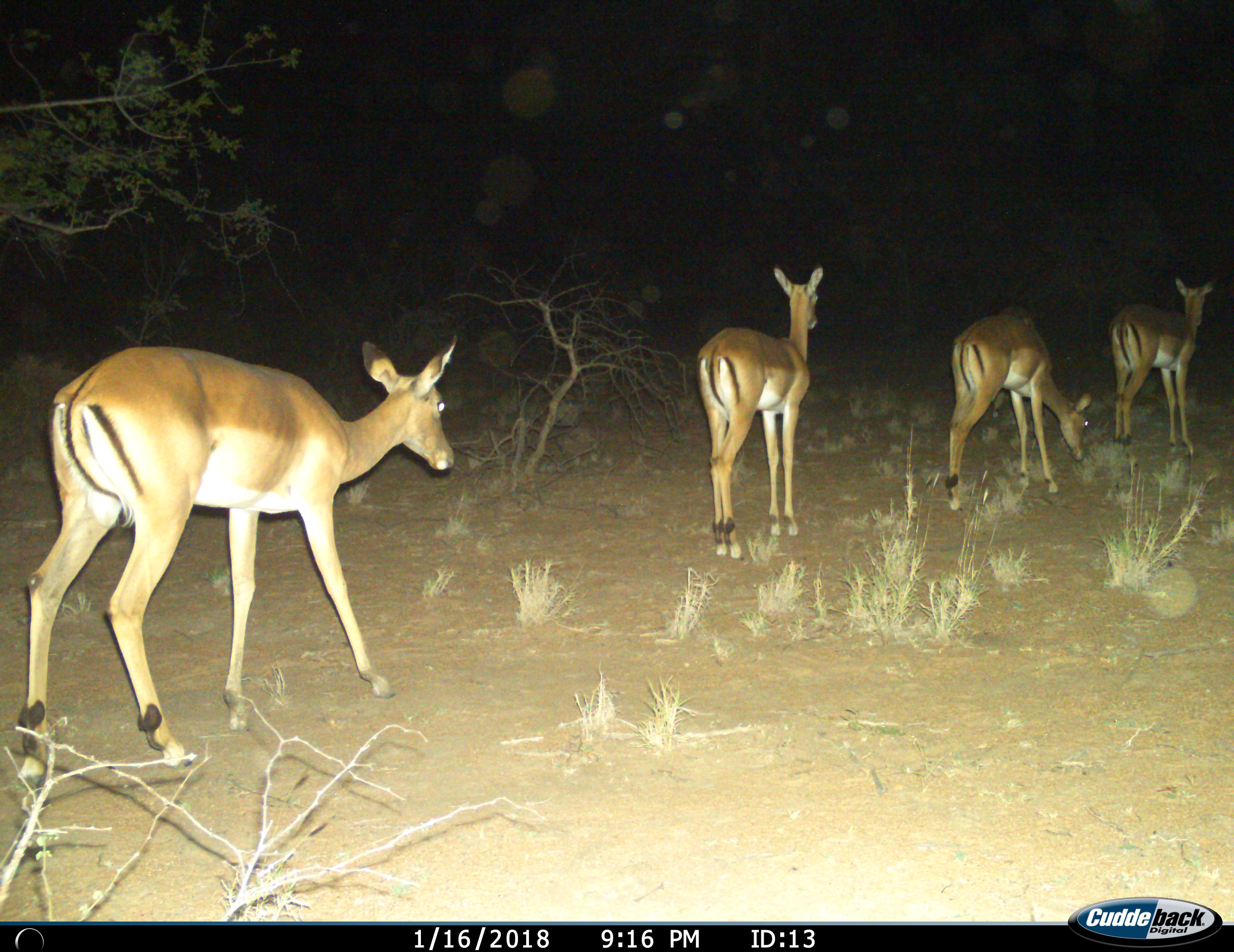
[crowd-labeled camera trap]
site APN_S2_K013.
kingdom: Animalia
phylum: Chordata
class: Mammalia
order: Artiodactyla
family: Bovidae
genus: Aepyceros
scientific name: Aepyceros melampus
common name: impala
Impala (Aepyceros melampus), count 4. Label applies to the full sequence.